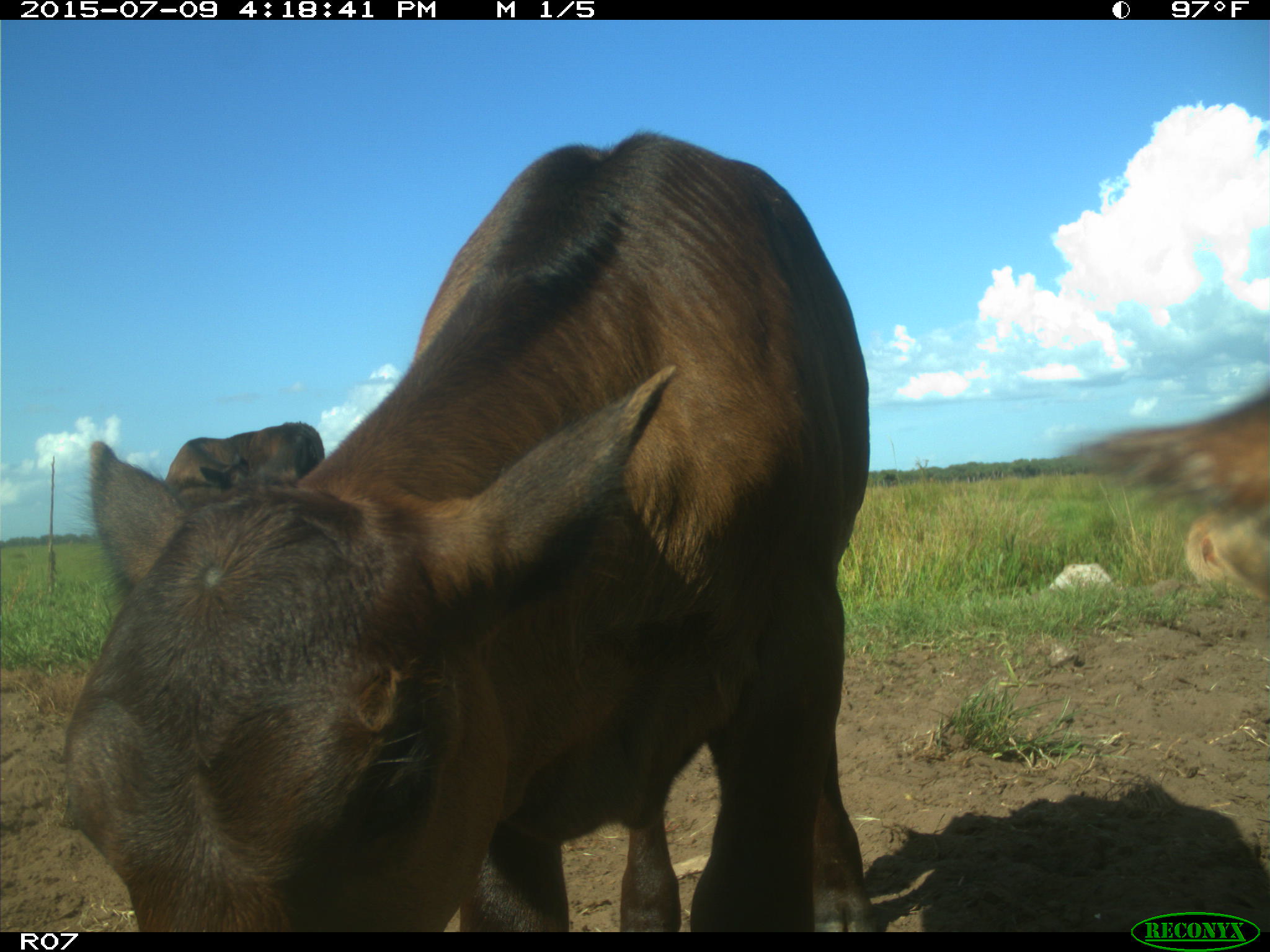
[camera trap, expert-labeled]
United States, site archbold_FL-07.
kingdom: Animalia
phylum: Chordata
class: Mammalia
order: Artiodactyla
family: Bovidae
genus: Bos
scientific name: Bos taurus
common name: domestic cow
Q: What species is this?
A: Bos taurus (domestic cow).